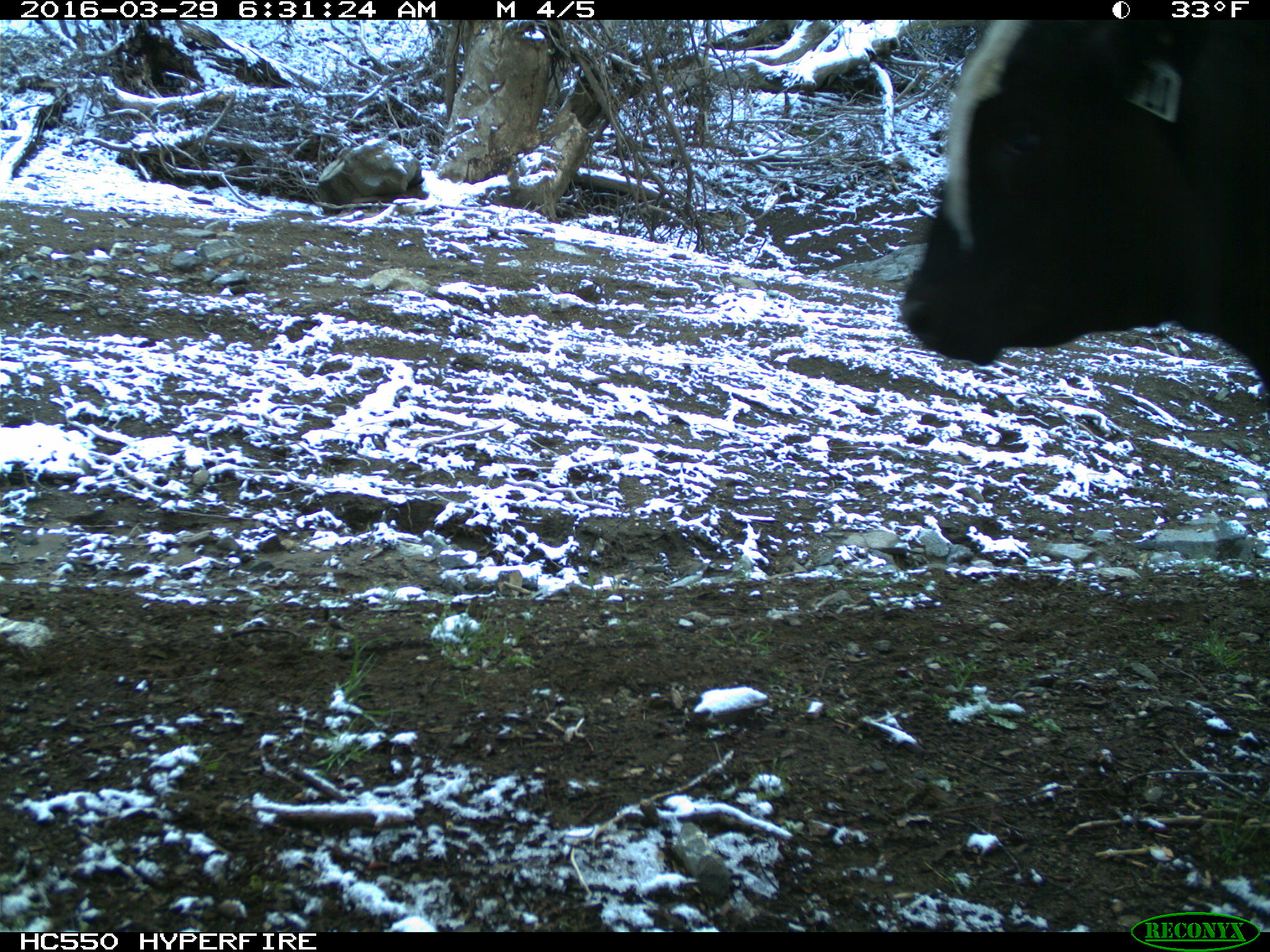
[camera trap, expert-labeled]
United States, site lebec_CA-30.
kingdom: Animalia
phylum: Chordata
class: Mammalia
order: Artiodactyla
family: Bovidae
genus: Bos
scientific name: Bos taurus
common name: domestic cow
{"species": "Bos taurus (domestic cow)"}